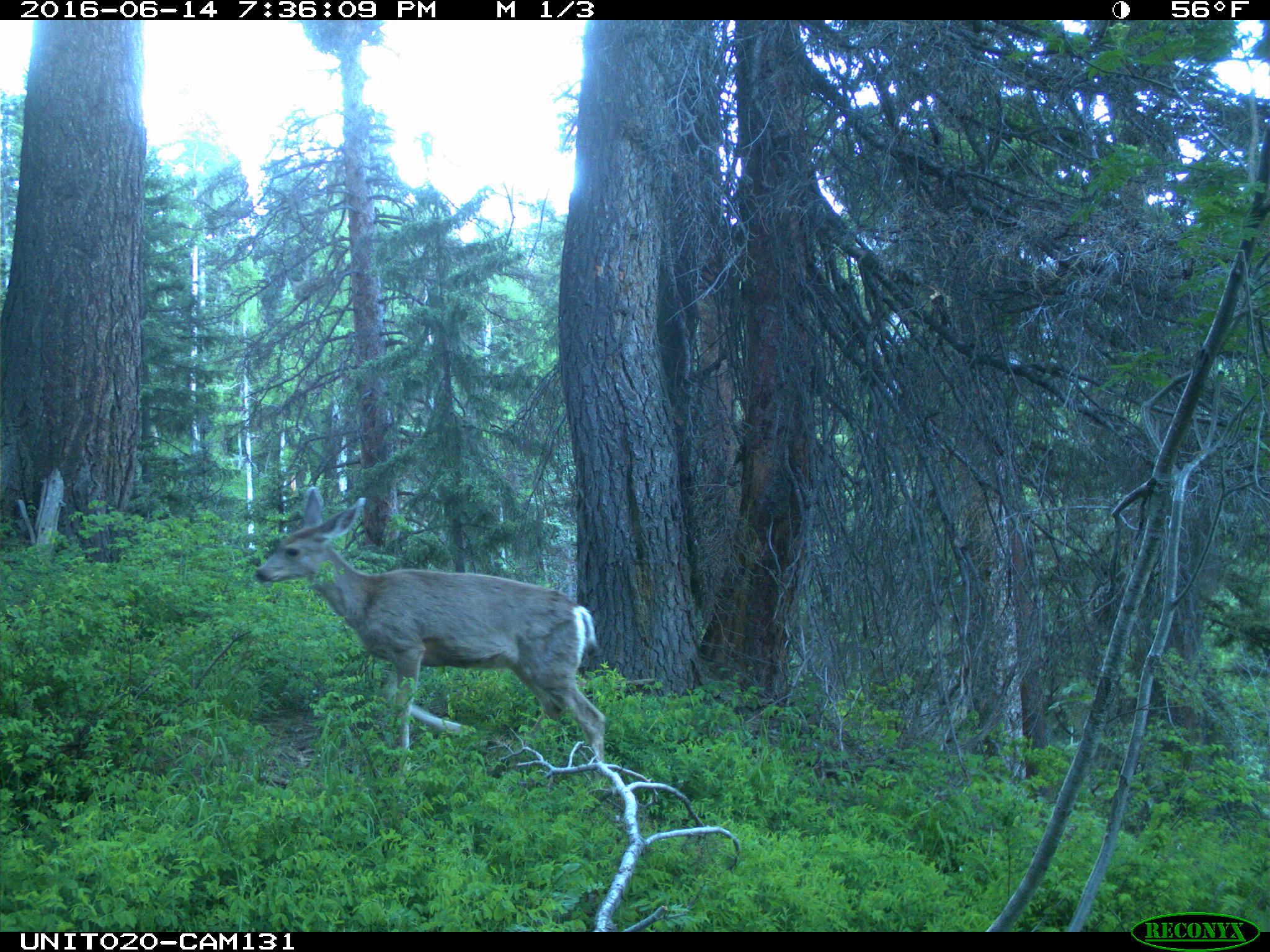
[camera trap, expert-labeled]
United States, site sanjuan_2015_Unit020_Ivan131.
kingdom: Animalia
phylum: Chordata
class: Mammalia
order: Artiodactyla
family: Cervidae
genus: Odocoileus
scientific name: Odocoileus hemionus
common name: mule deer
Odocoileus hemionus (mule deer).